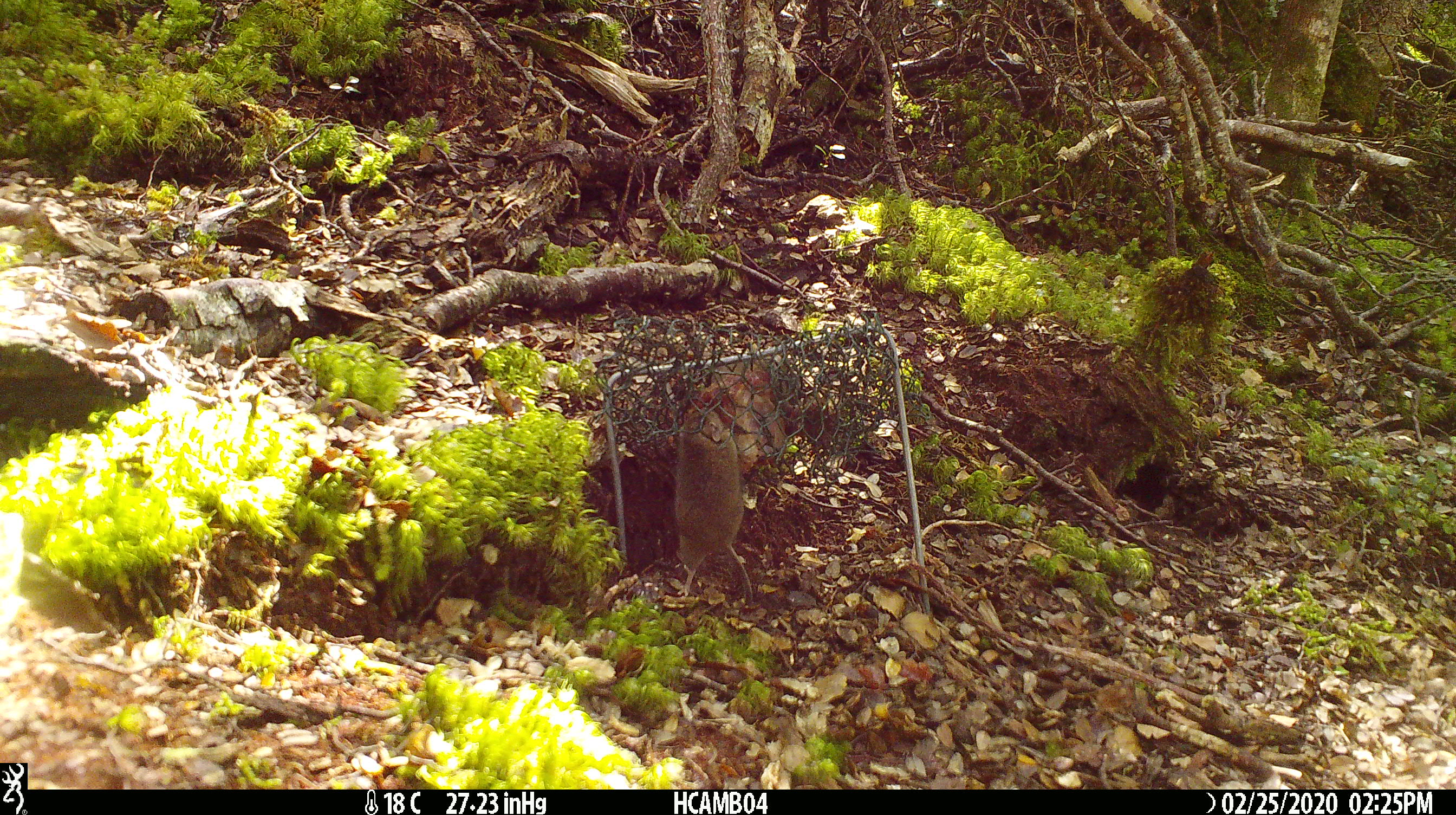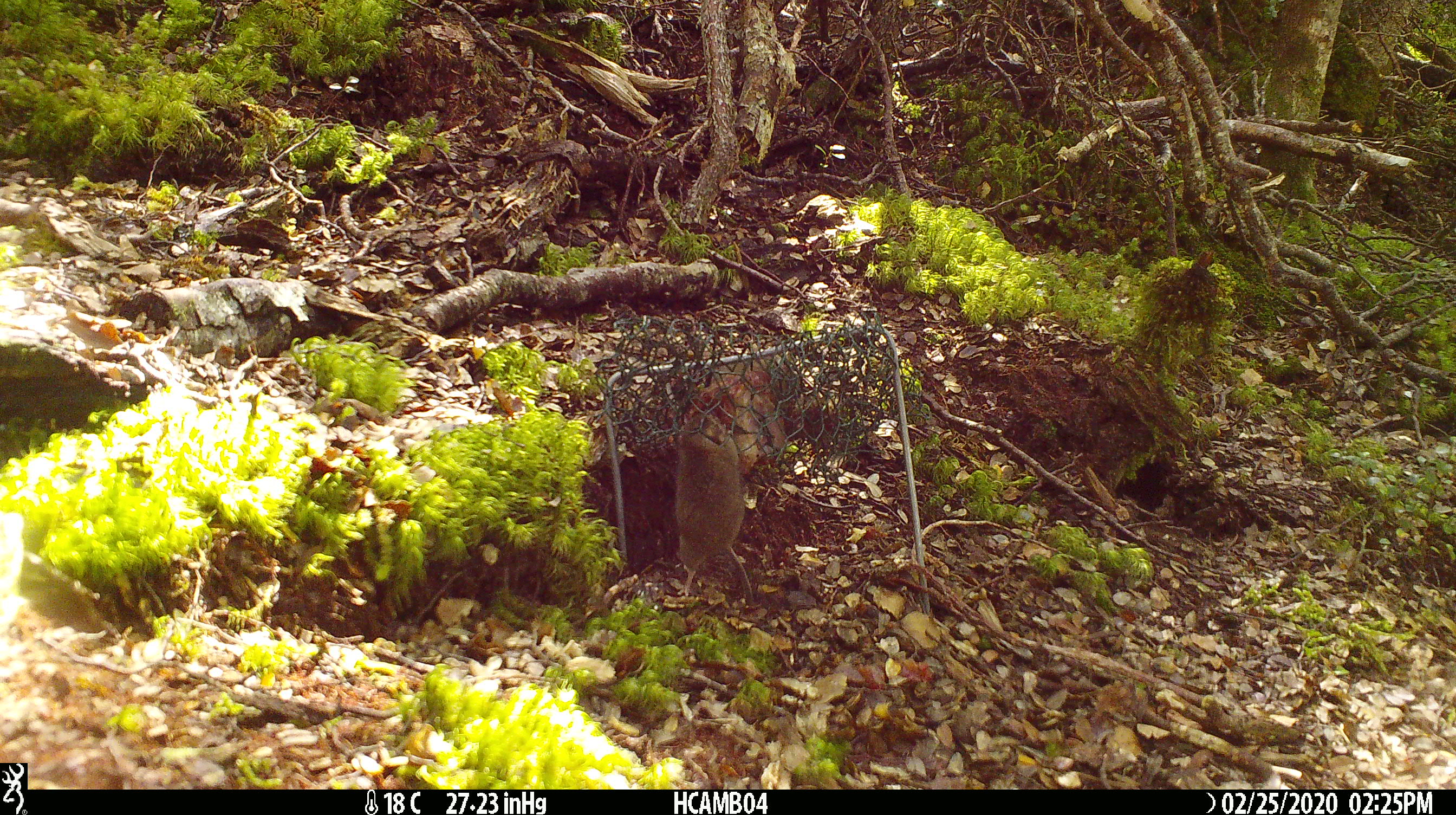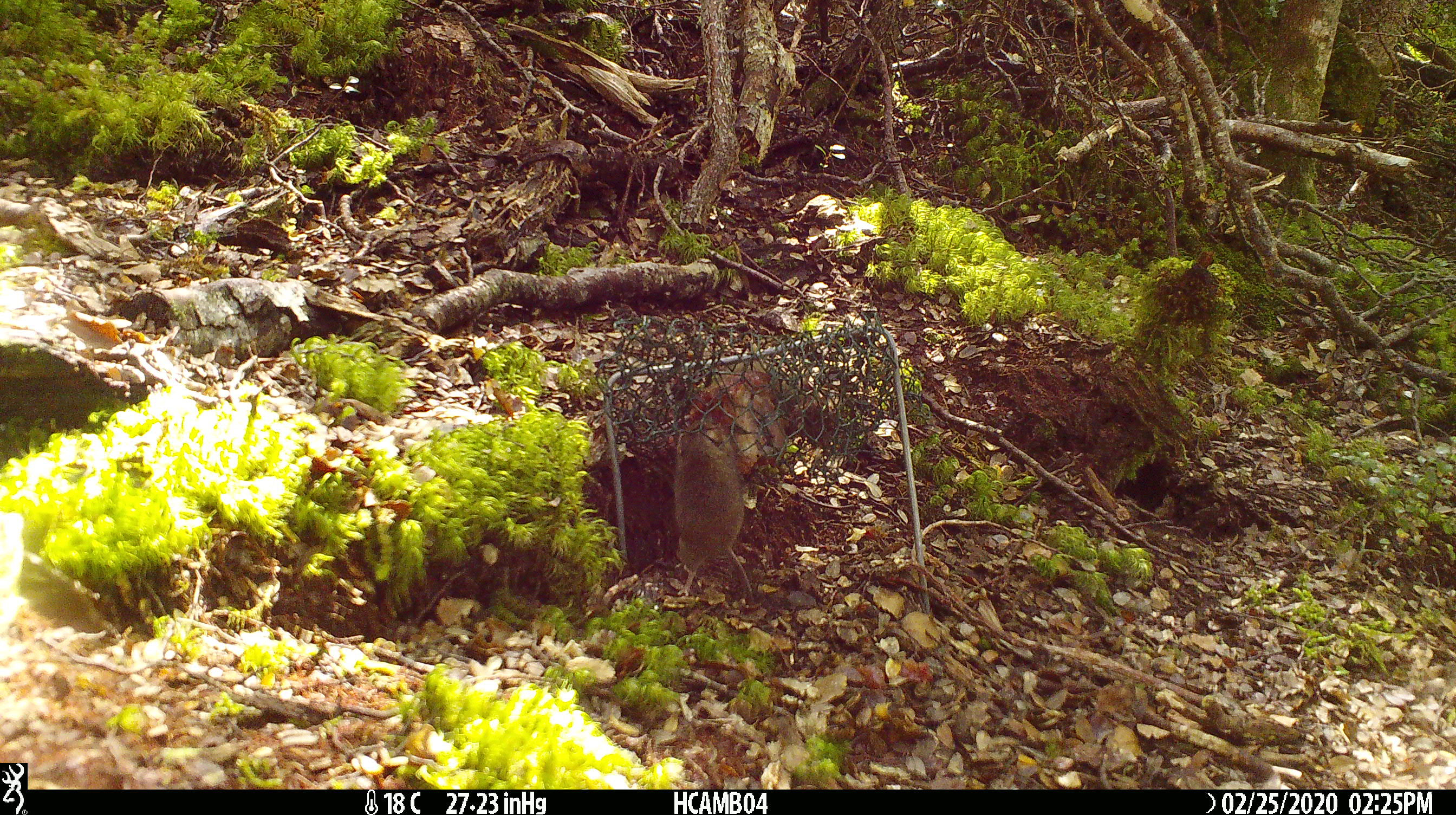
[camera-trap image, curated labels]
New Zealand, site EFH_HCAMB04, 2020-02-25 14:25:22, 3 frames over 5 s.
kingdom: Animalia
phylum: Chordata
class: Mammalia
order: Rodentia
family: Muridae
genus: Mus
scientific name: Mus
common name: mouse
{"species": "mouse (Mus)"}